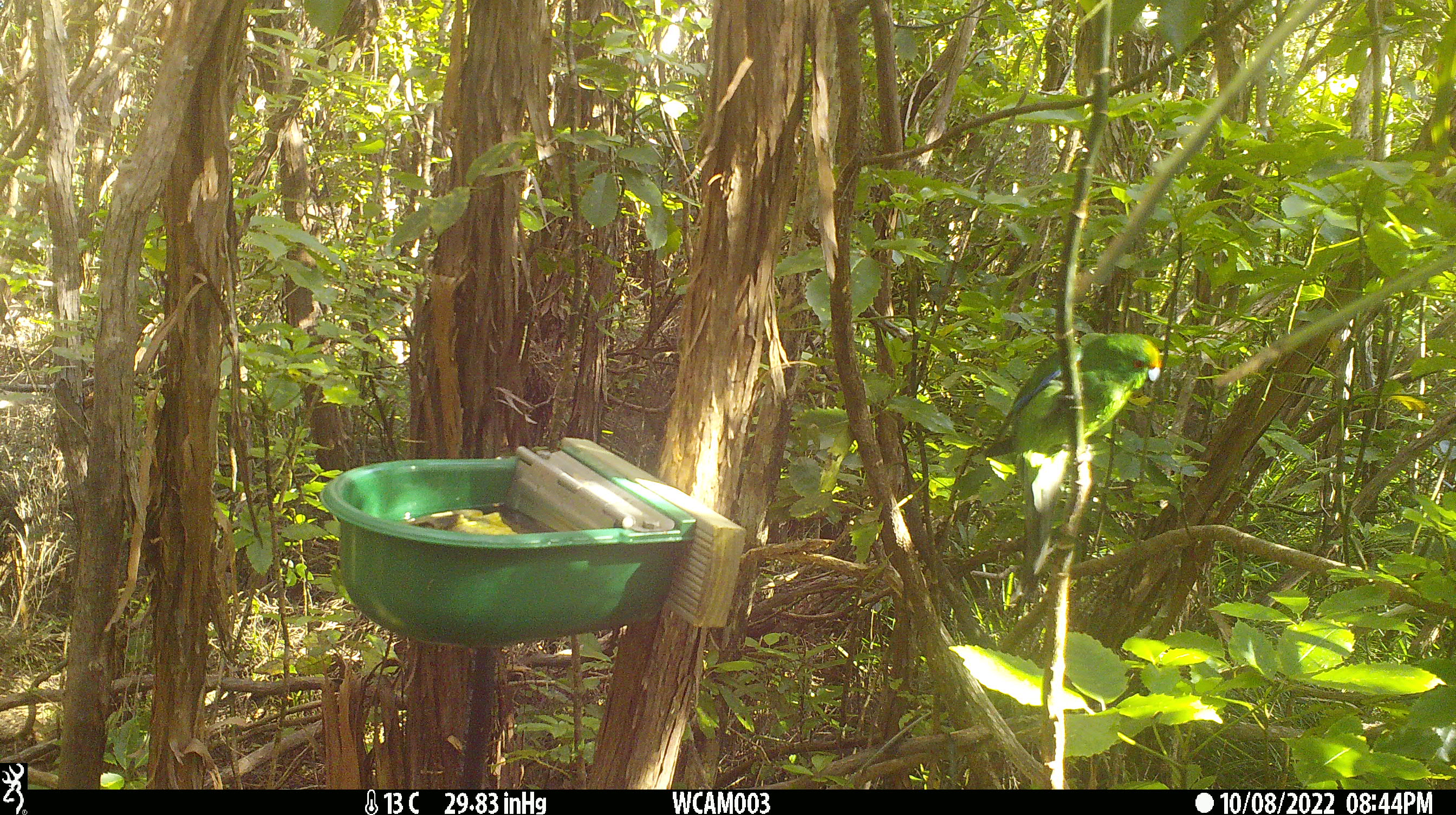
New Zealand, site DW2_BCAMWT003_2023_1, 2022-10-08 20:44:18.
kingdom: Animalia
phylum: Chordata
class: Aves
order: Psittaciformes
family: Psittaculidae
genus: Cyanoramphus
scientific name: Cyanoramphus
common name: parakeet